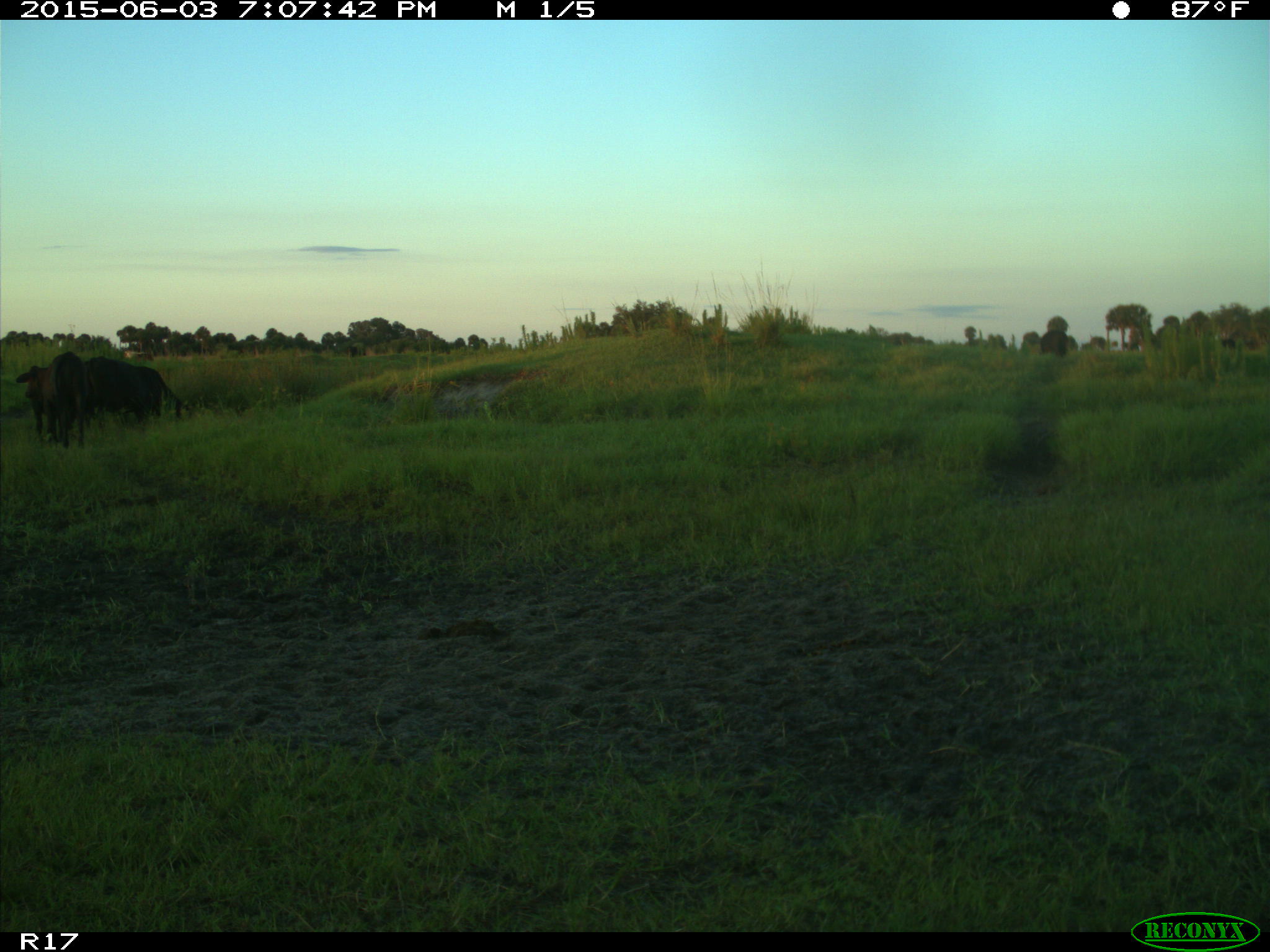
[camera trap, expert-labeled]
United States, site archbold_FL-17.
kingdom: Animalia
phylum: Chordata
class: Mammalia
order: Artiodactyla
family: Bovidae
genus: Bos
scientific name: Bos taurus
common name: domestic cow